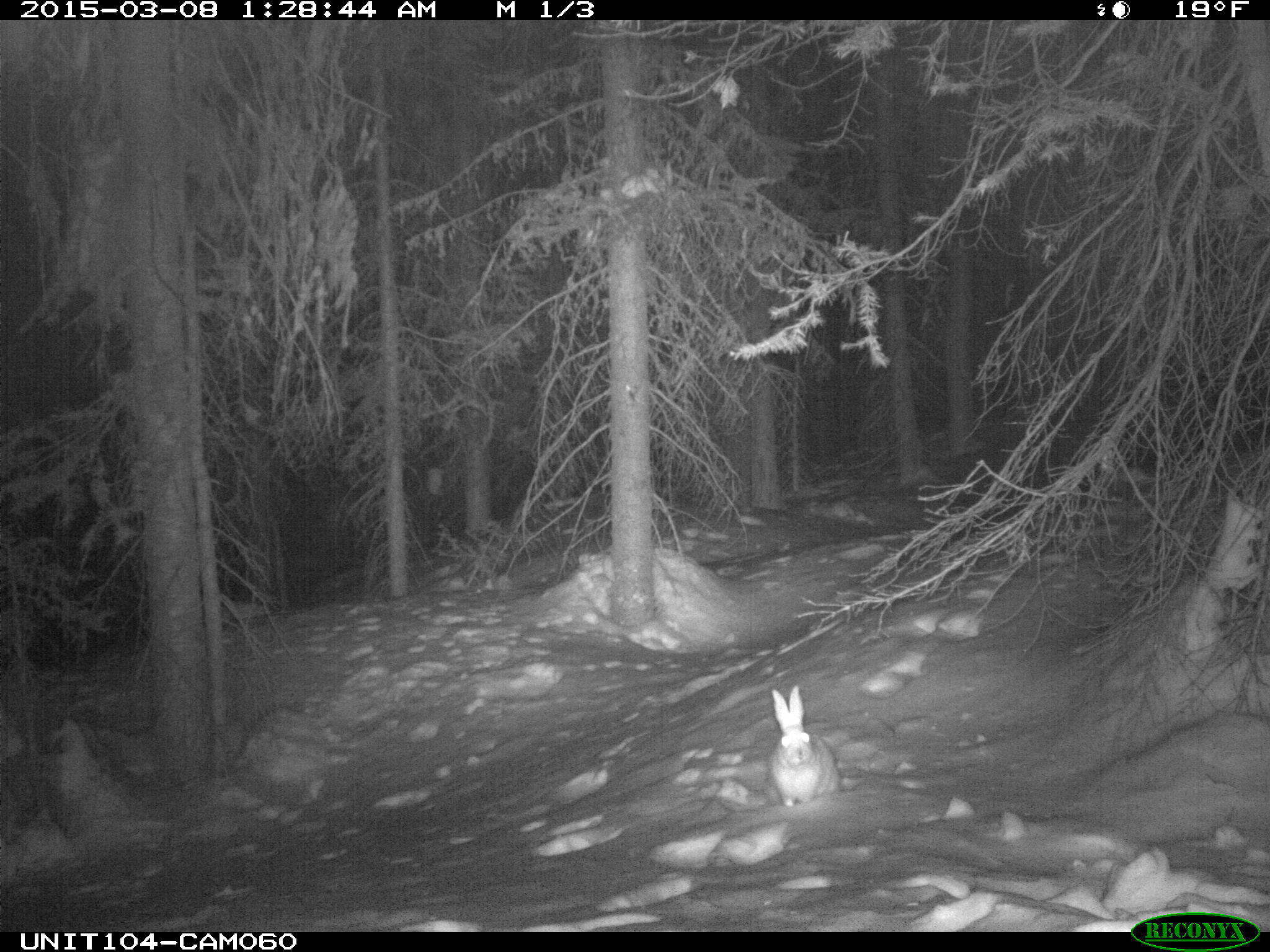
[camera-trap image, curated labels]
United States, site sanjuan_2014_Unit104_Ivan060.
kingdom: Animalia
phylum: Chordata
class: Mammalia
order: Lagomorpha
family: Leporidae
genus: Lepus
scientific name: Lepus americanus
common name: snowshoe hare